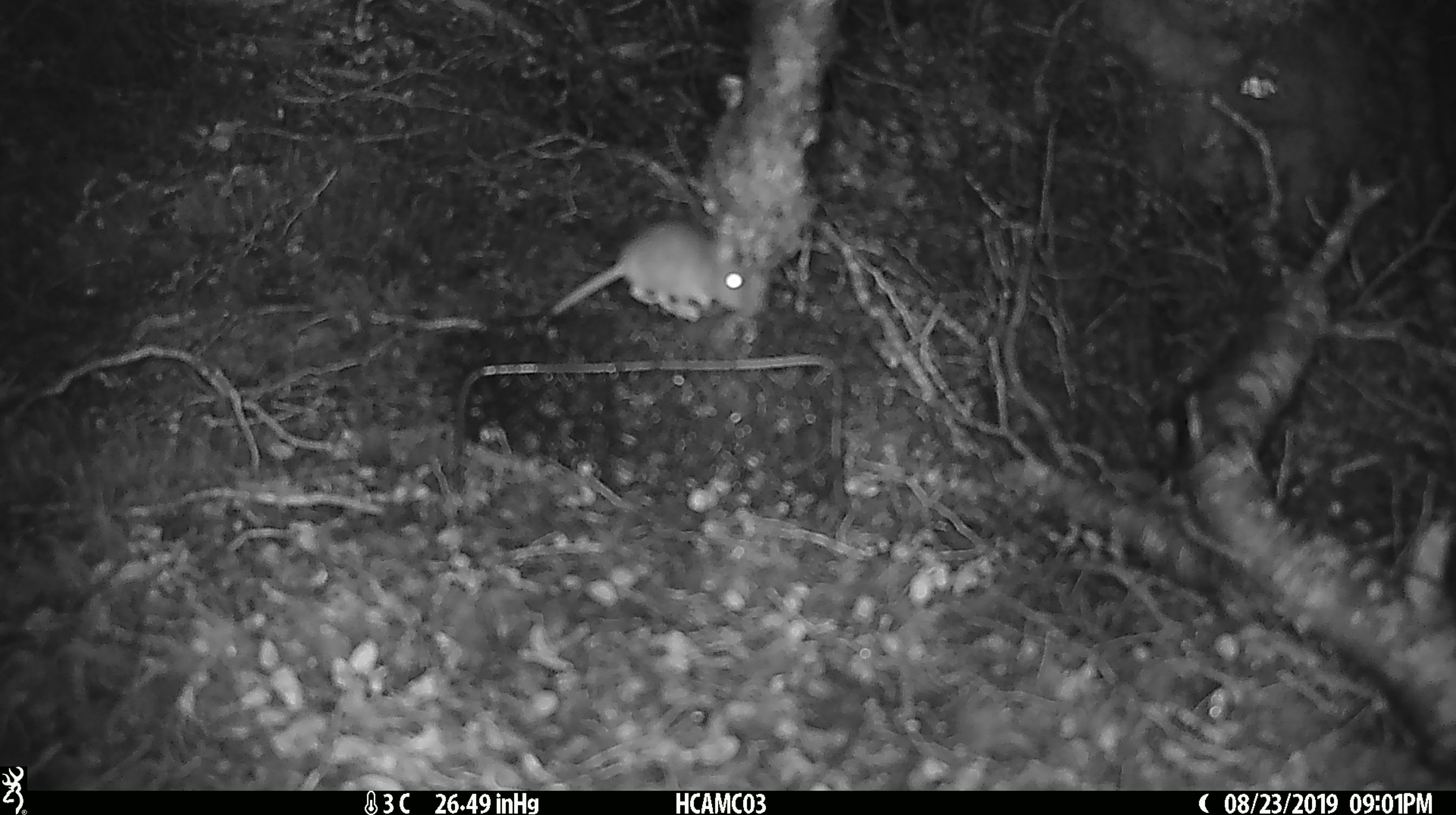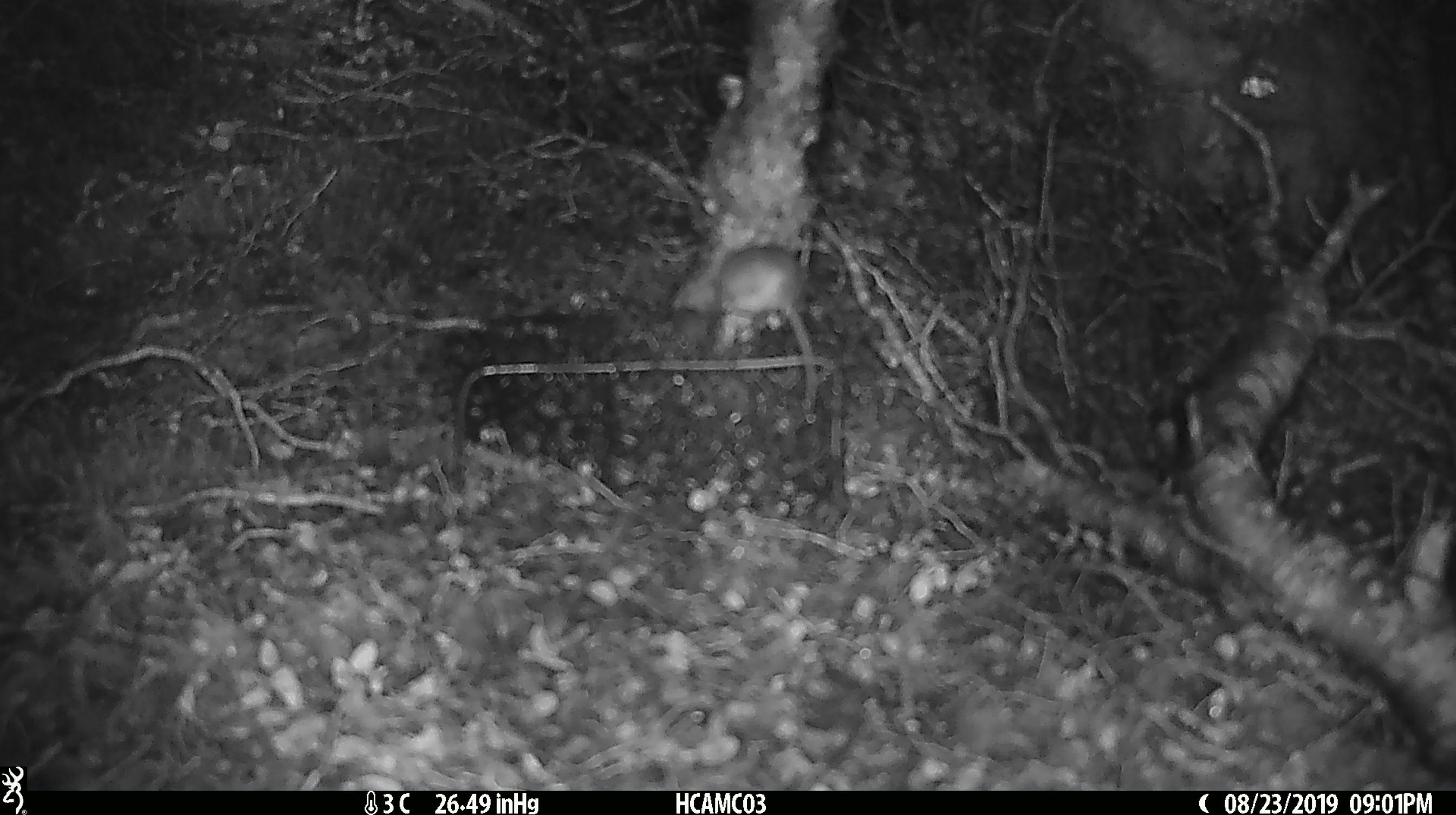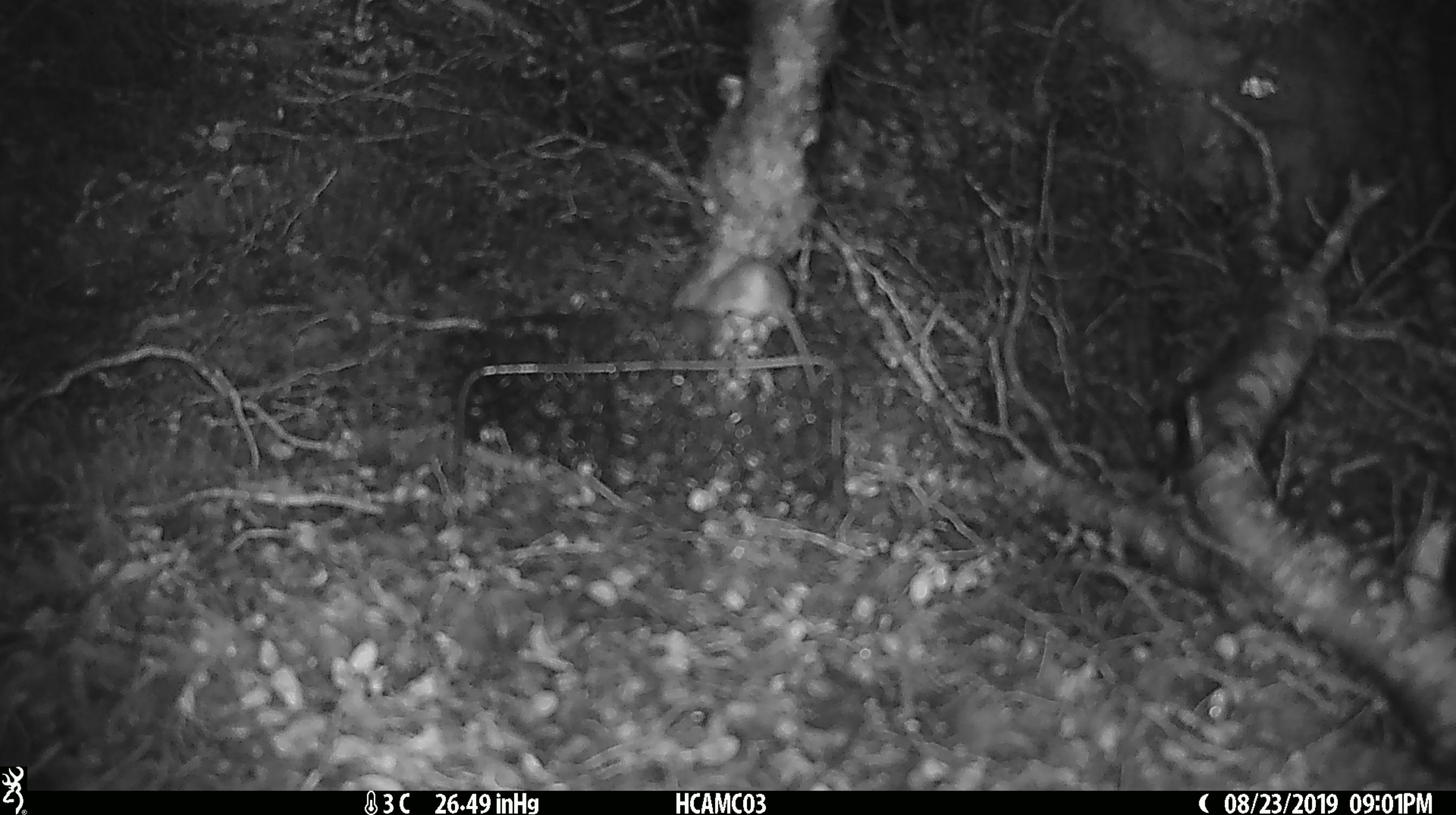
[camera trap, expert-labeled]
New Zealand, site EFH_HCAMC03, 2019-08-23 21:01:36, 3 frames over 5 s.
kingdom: Animalia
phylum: Chordata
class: Mammalia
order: Rodentia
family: Muridae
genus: Mus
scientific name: Mus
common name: mouse